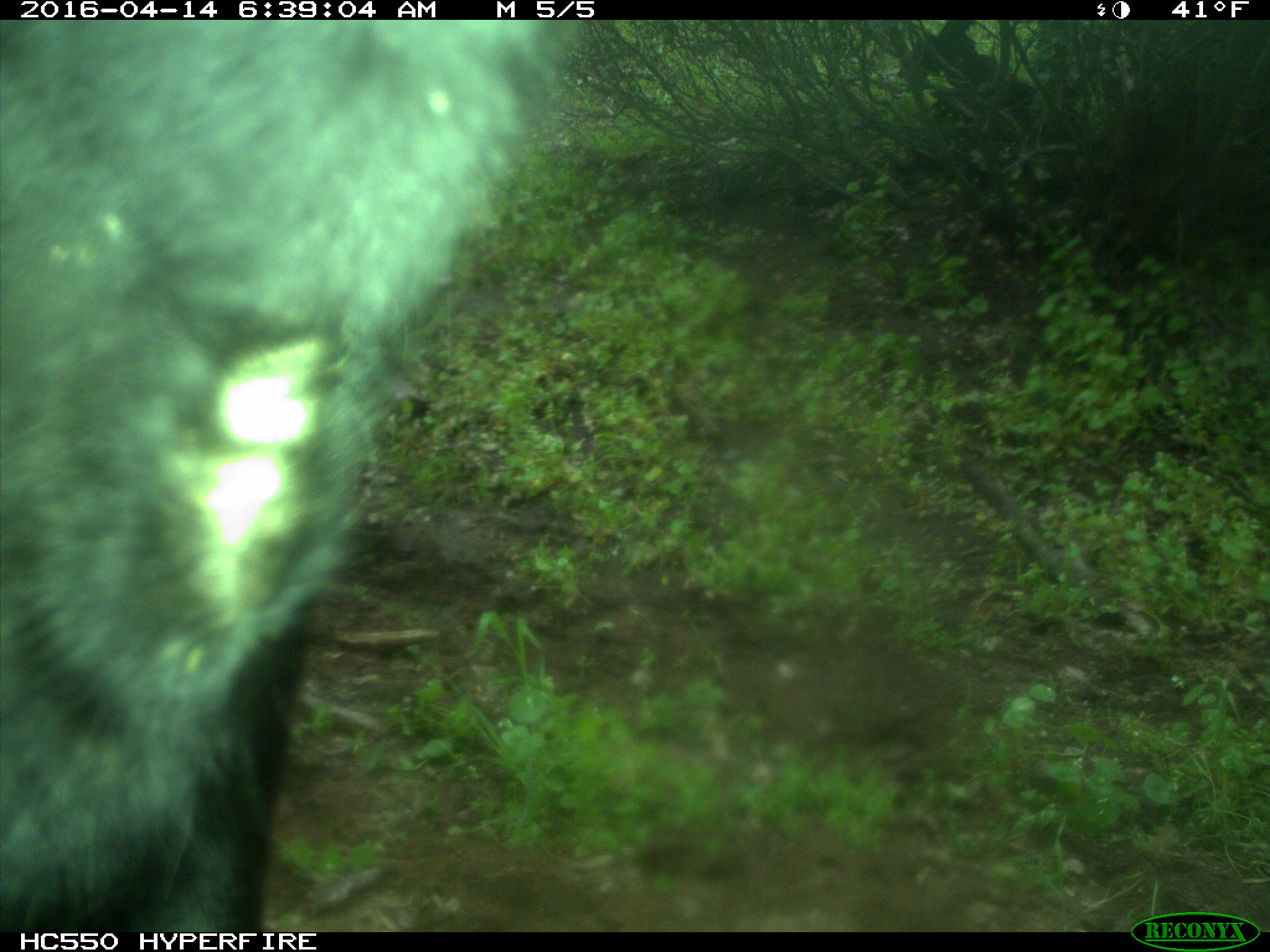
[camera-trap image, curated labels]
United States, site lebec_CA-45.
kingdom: Animalia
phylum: Chordata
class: Mammalia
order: Artiodactyla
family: Bovidae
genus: Bos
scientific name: Bos taurus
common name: domestic cow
Bos taurus (domestic cow).